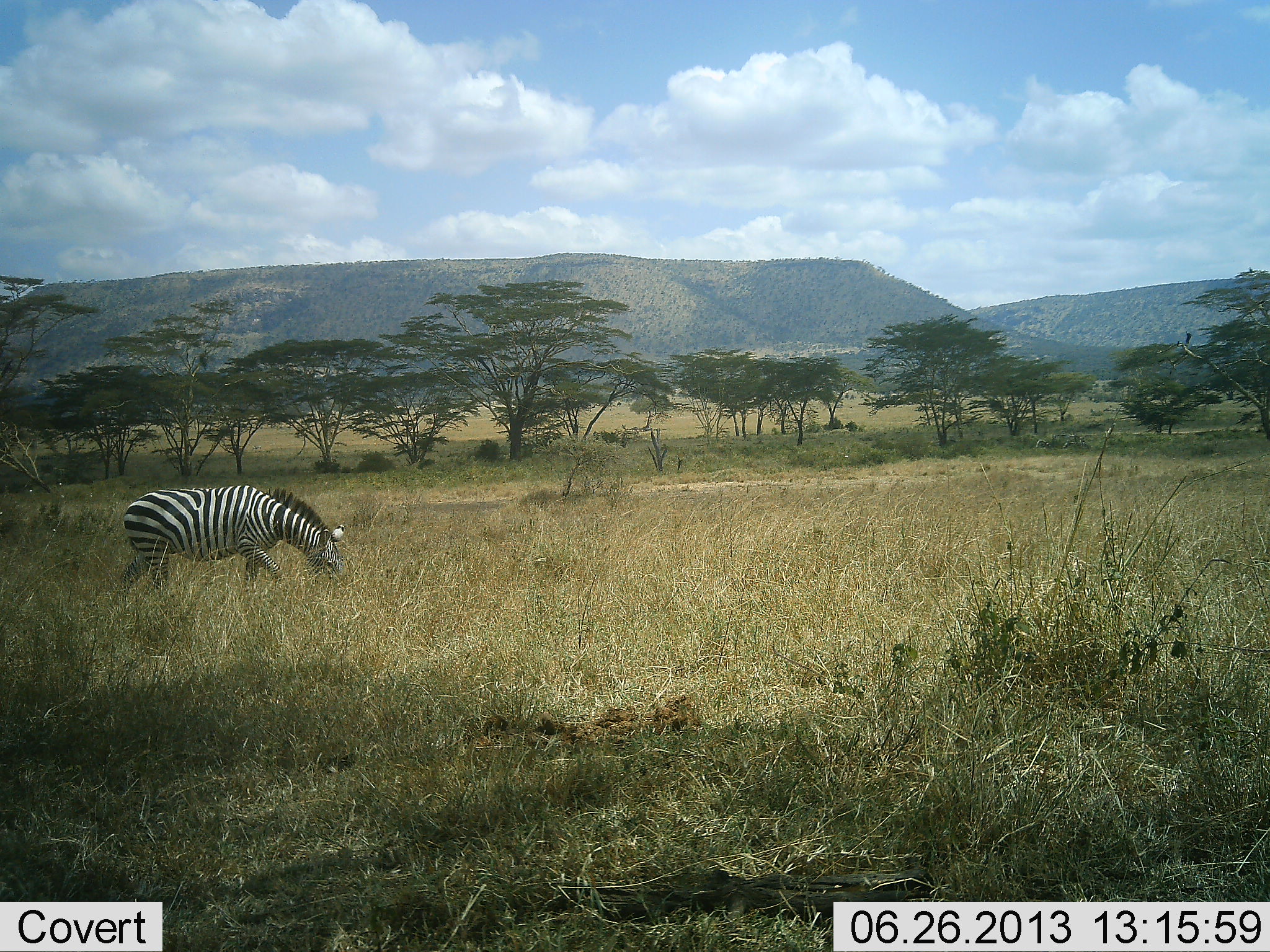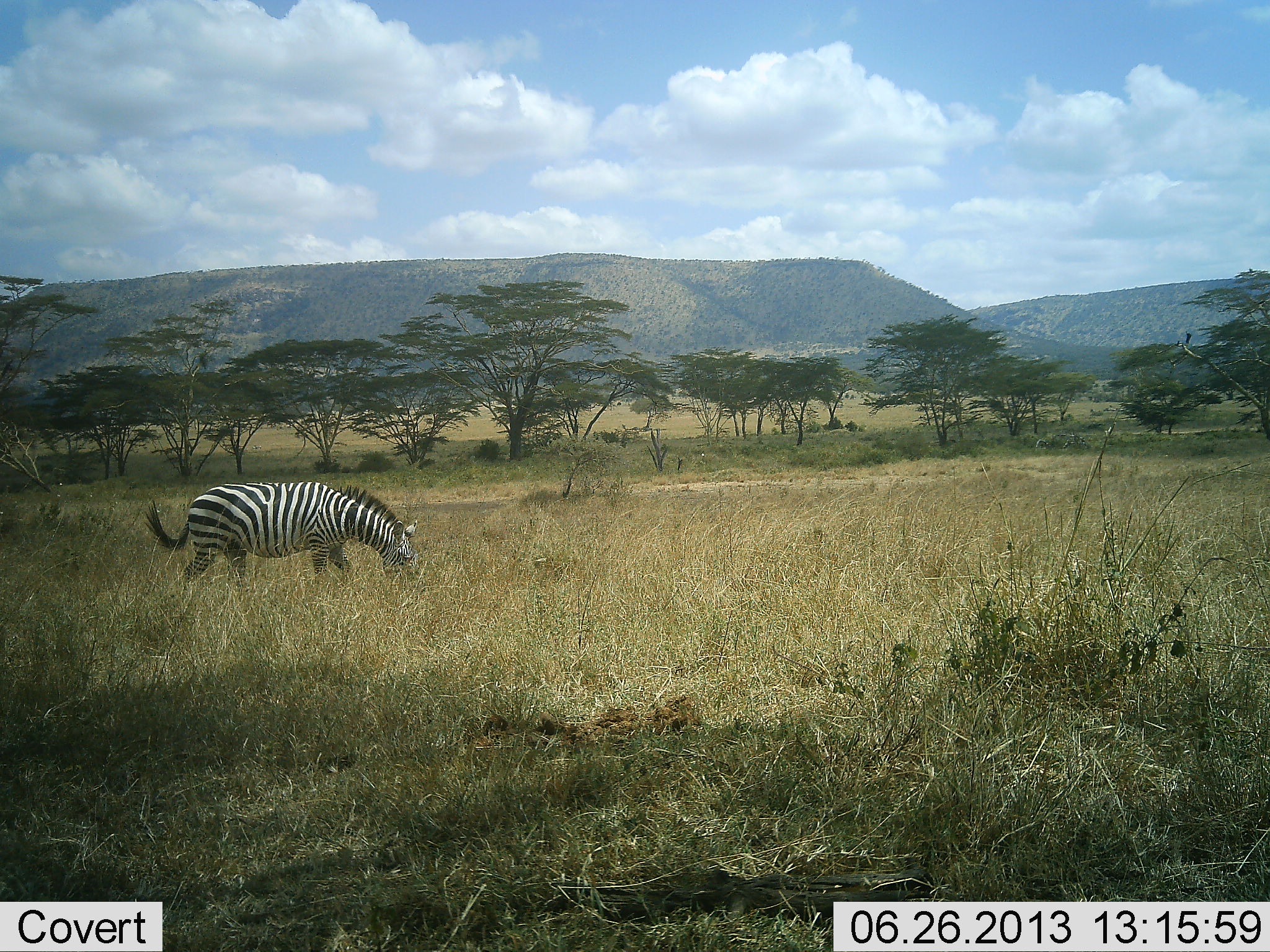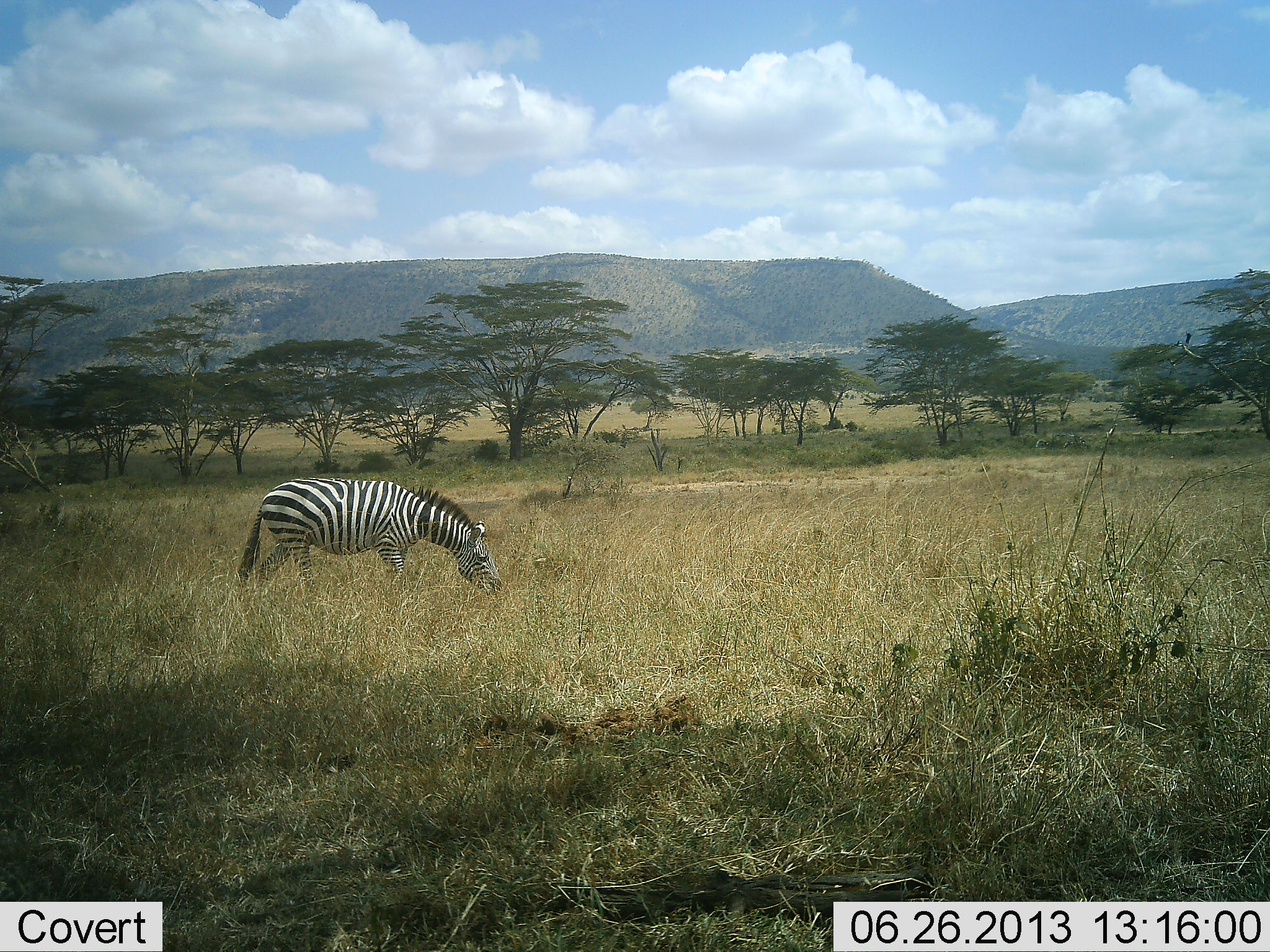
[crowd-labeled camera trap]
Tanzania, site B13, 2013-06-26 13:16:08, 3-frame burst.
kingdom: Animalia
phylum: Chordata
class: Mammalia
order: Perissodactyla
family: Equidae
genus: Equus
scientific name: Equus quagga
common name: plains zebra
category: zebra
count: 1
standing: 10%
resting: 0%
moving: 62%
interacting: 0%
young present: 0%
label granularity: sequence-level